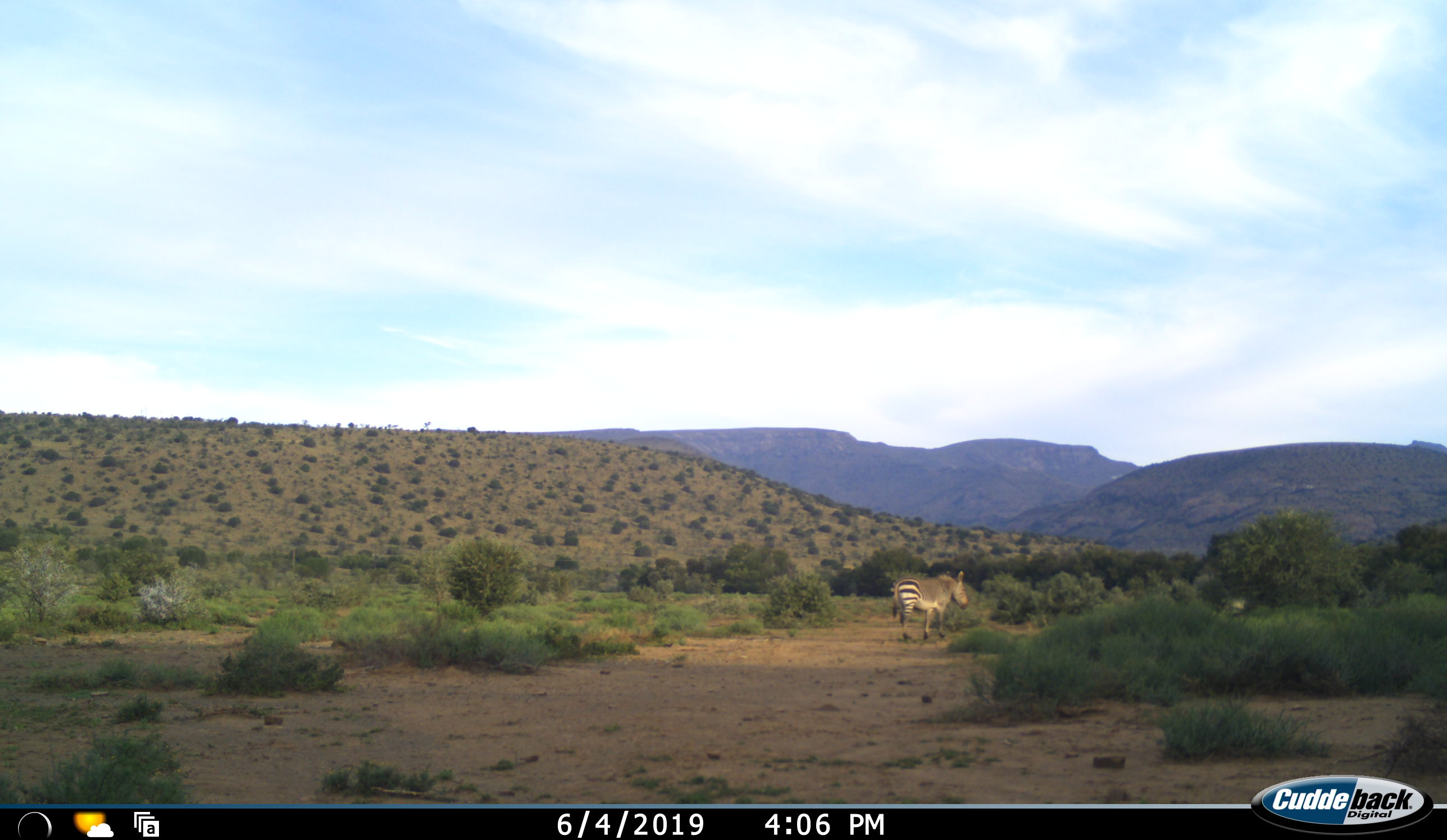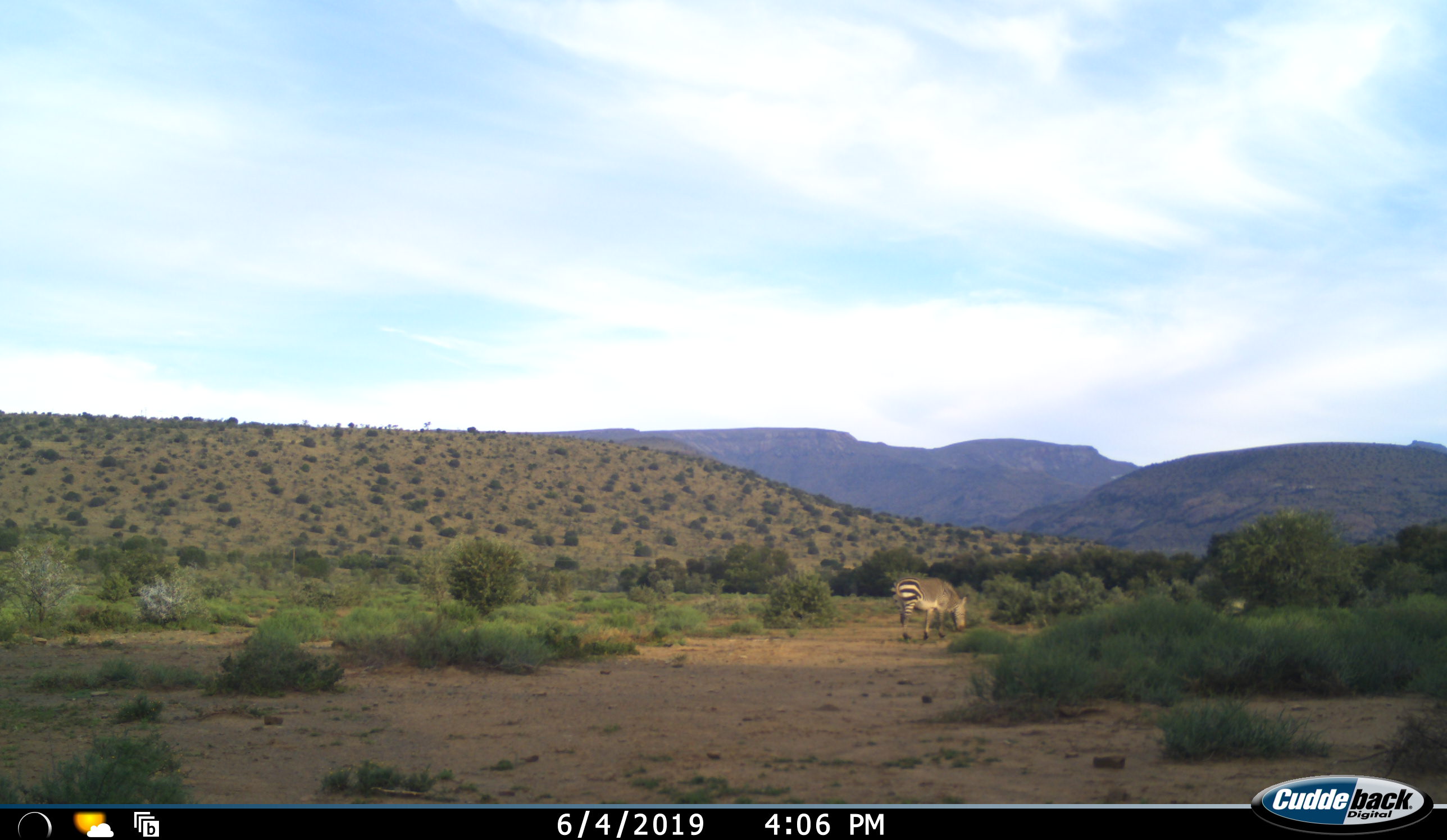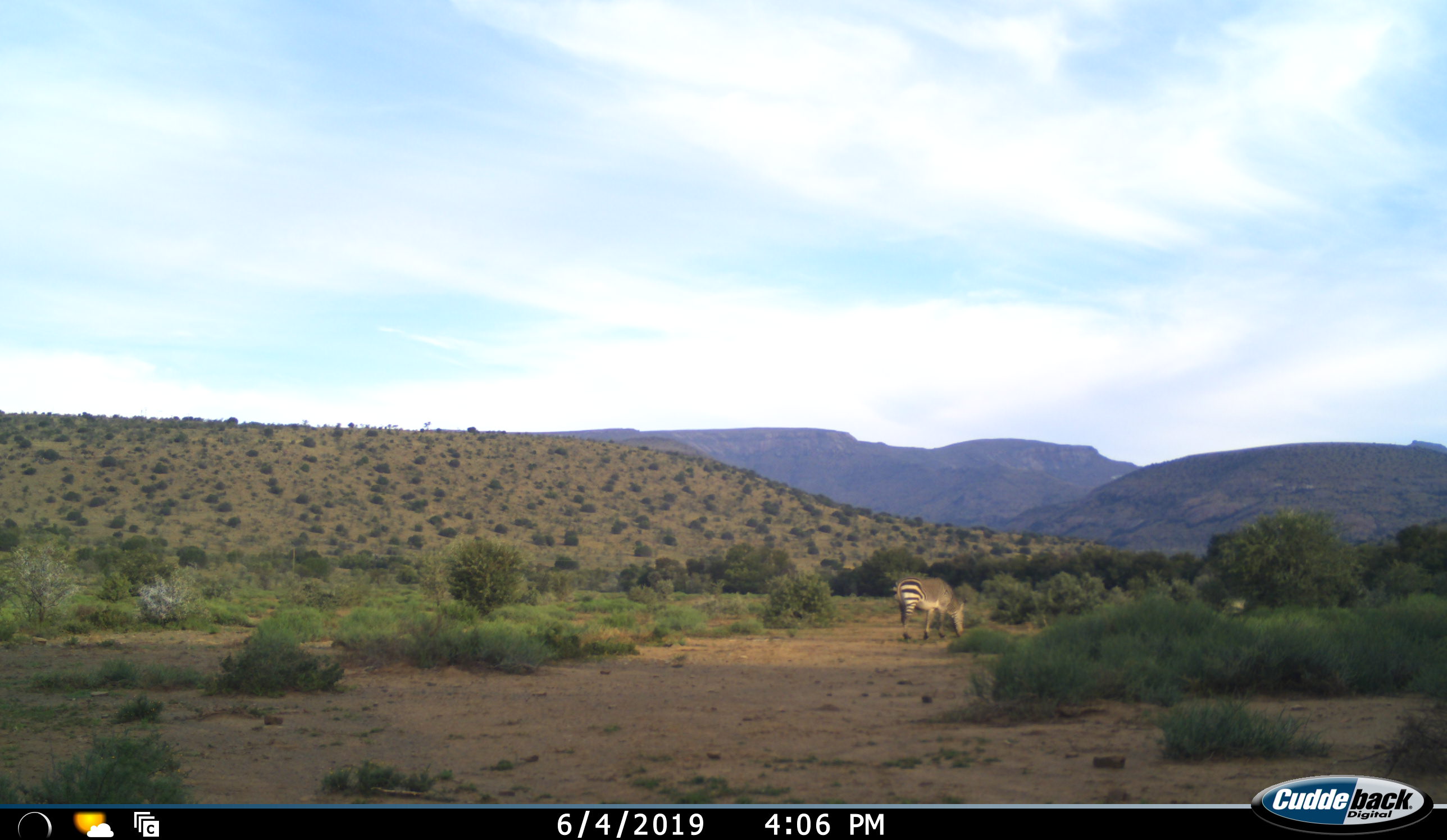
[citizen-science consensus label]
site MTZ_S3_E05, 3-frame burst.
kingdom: Animalia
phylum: Chordata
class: Mammalia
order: Perissodactyla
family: Equidae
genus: Equus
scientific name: Equus zebra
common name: mountain zebra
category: zebramountain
Zebramountain (mountain zebra) (Equus zebra), count 1. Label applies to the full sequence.